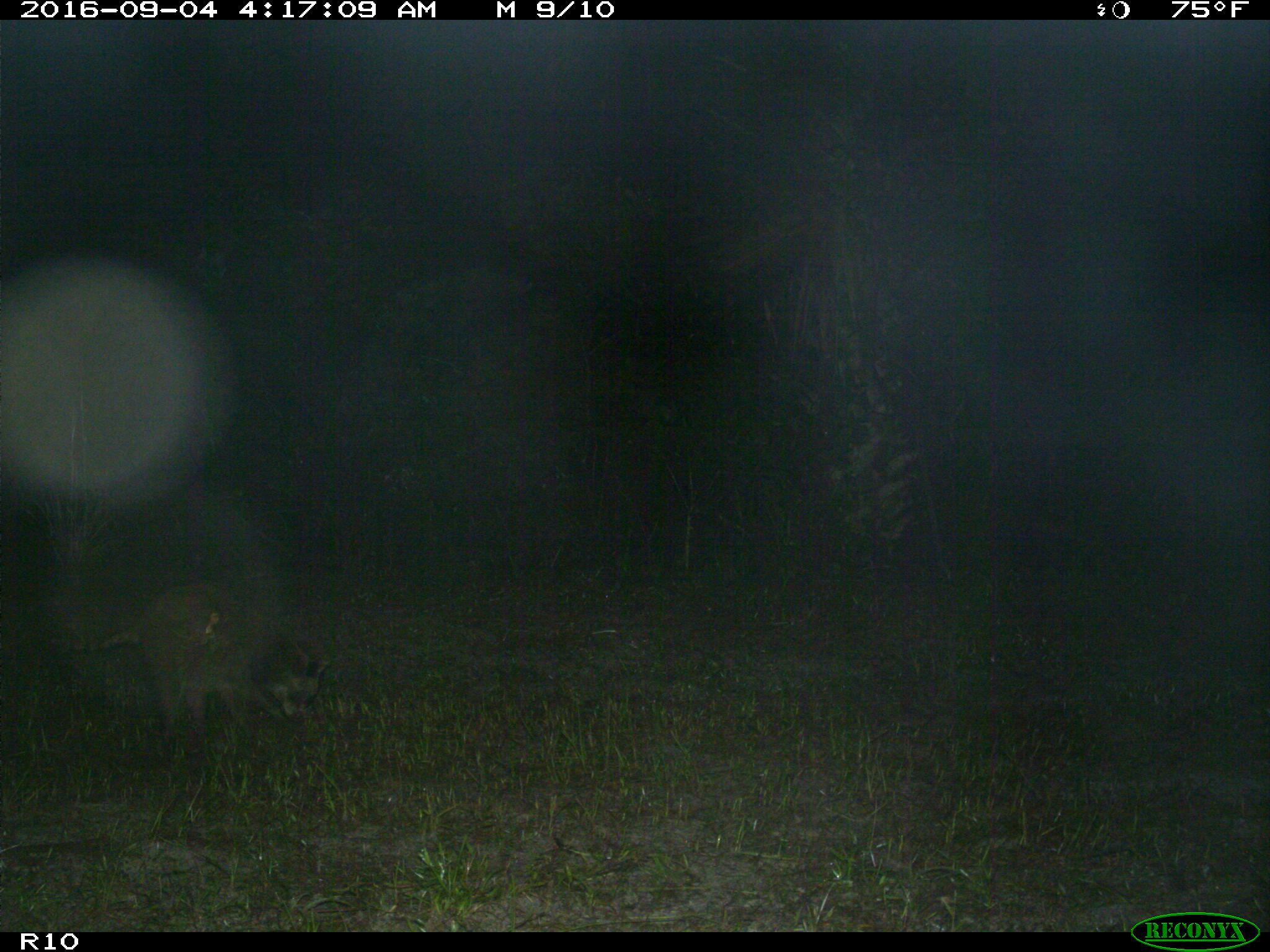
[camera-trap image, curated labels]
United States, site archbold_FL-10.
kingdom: Animalia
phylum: Chordata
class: Mammalia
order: Carnivora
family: Procyonidae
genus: Procyon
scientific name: Procyon lotor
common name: common raccoon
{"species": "Procyon lotor (common raccoon)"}